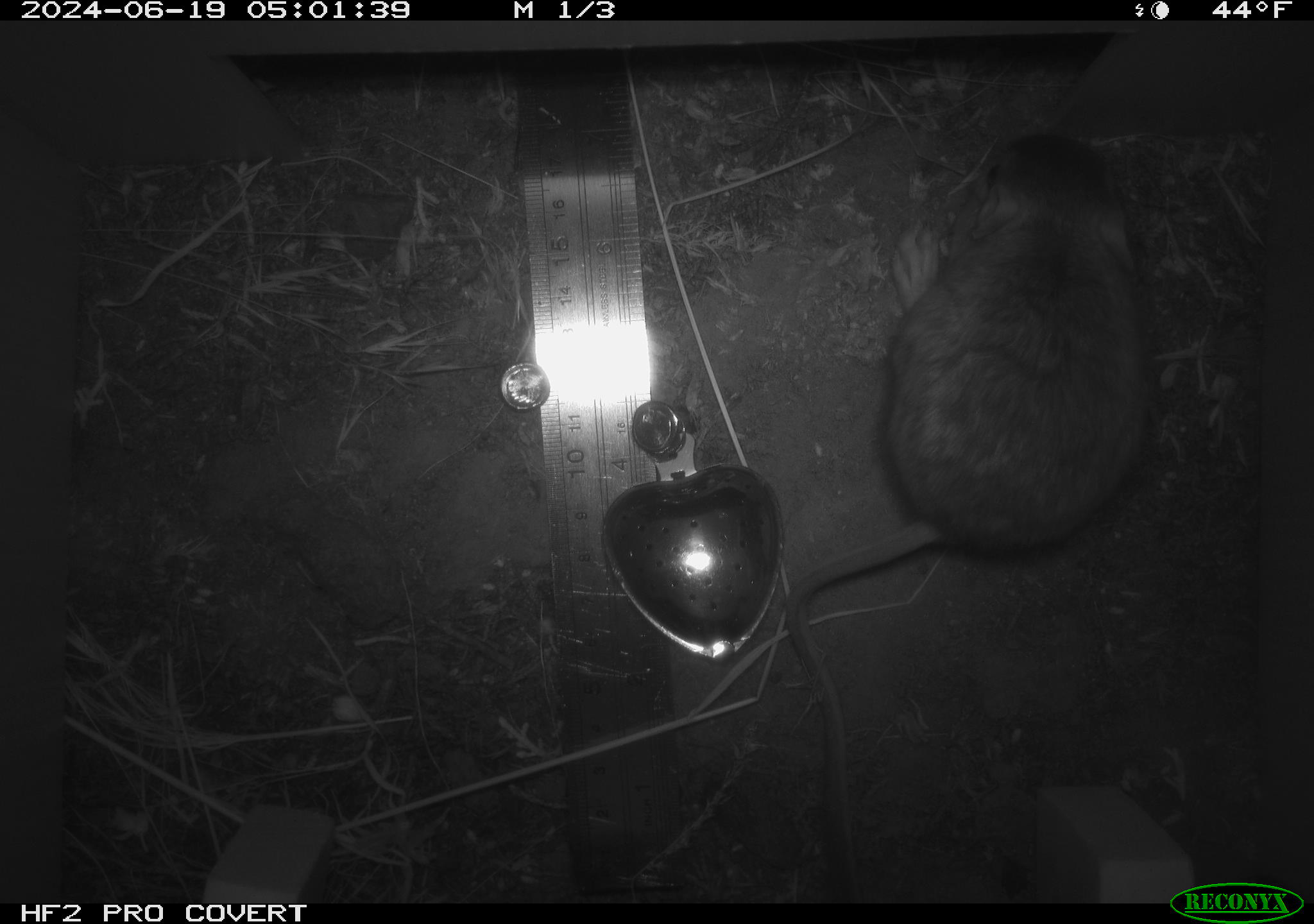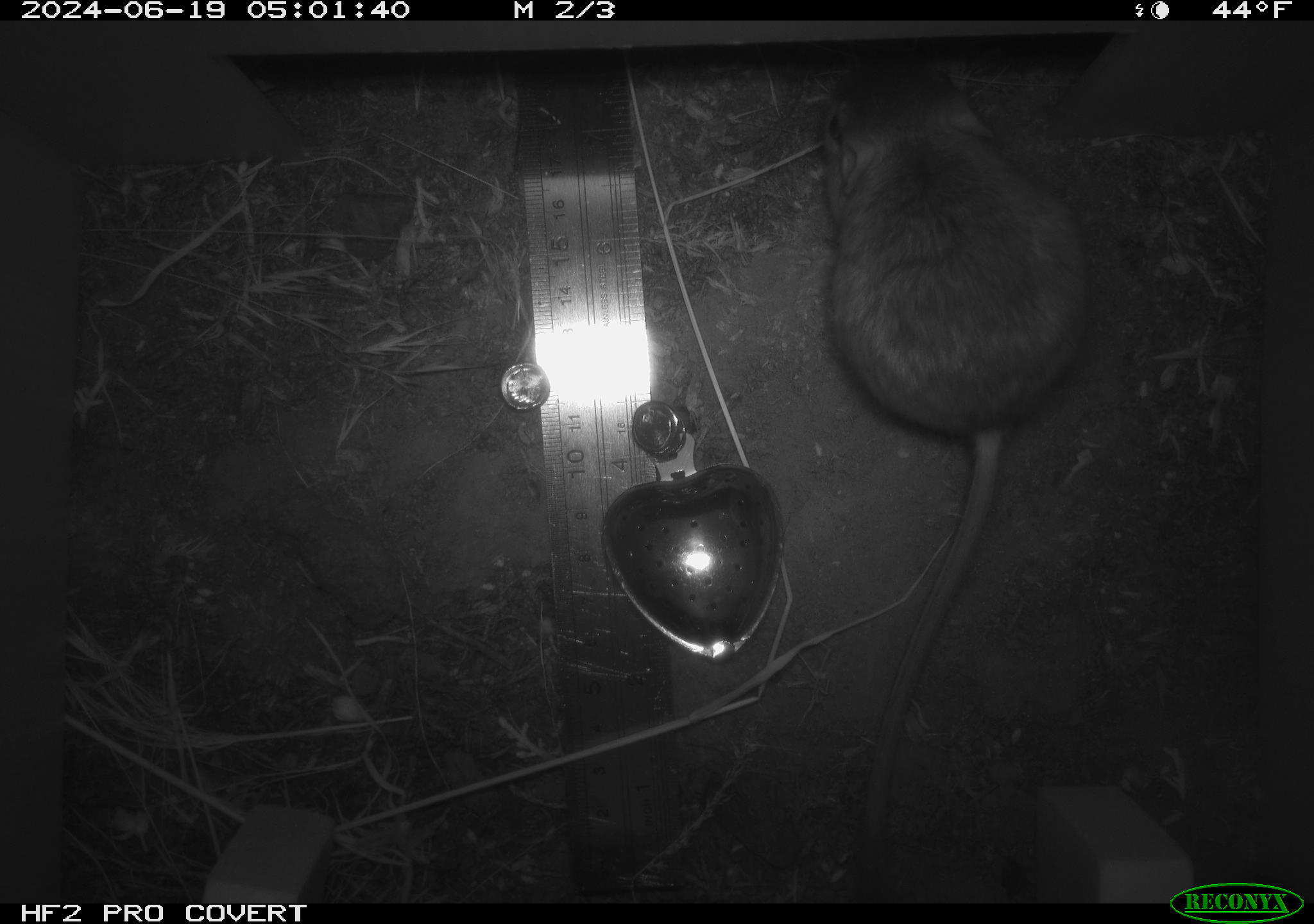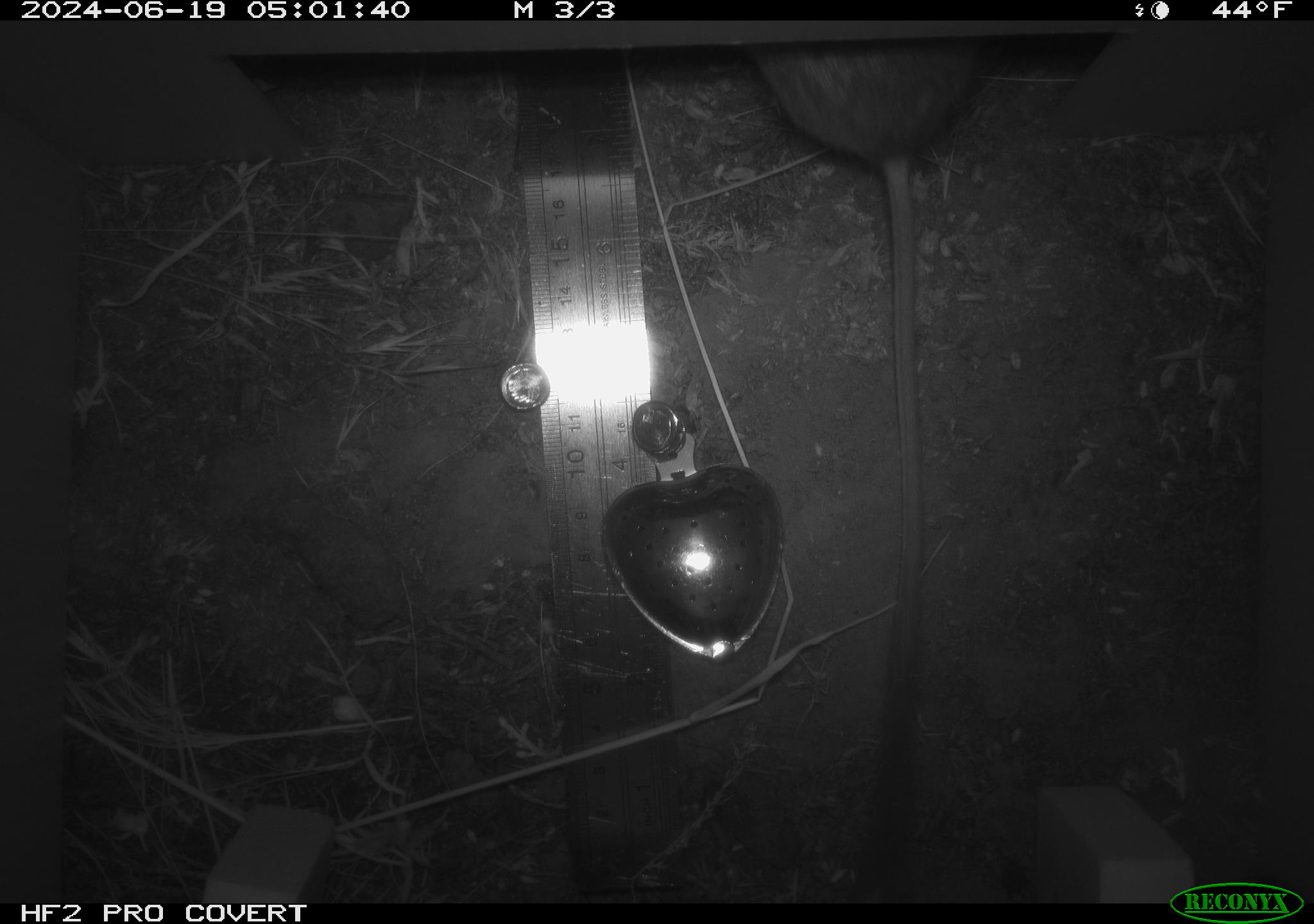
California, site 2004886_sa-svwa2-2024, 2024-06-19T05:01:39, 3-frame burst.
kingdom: Animalia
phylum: Chordata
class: Mammalia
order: Rodentia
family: Heteromyidae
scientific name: Heteromyidae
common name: kangaroo rats and pocket mice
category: heteromyidae family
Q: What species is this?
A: Heteromyidae family (kangaroo rats and pocket mice) (Heteromyidae).